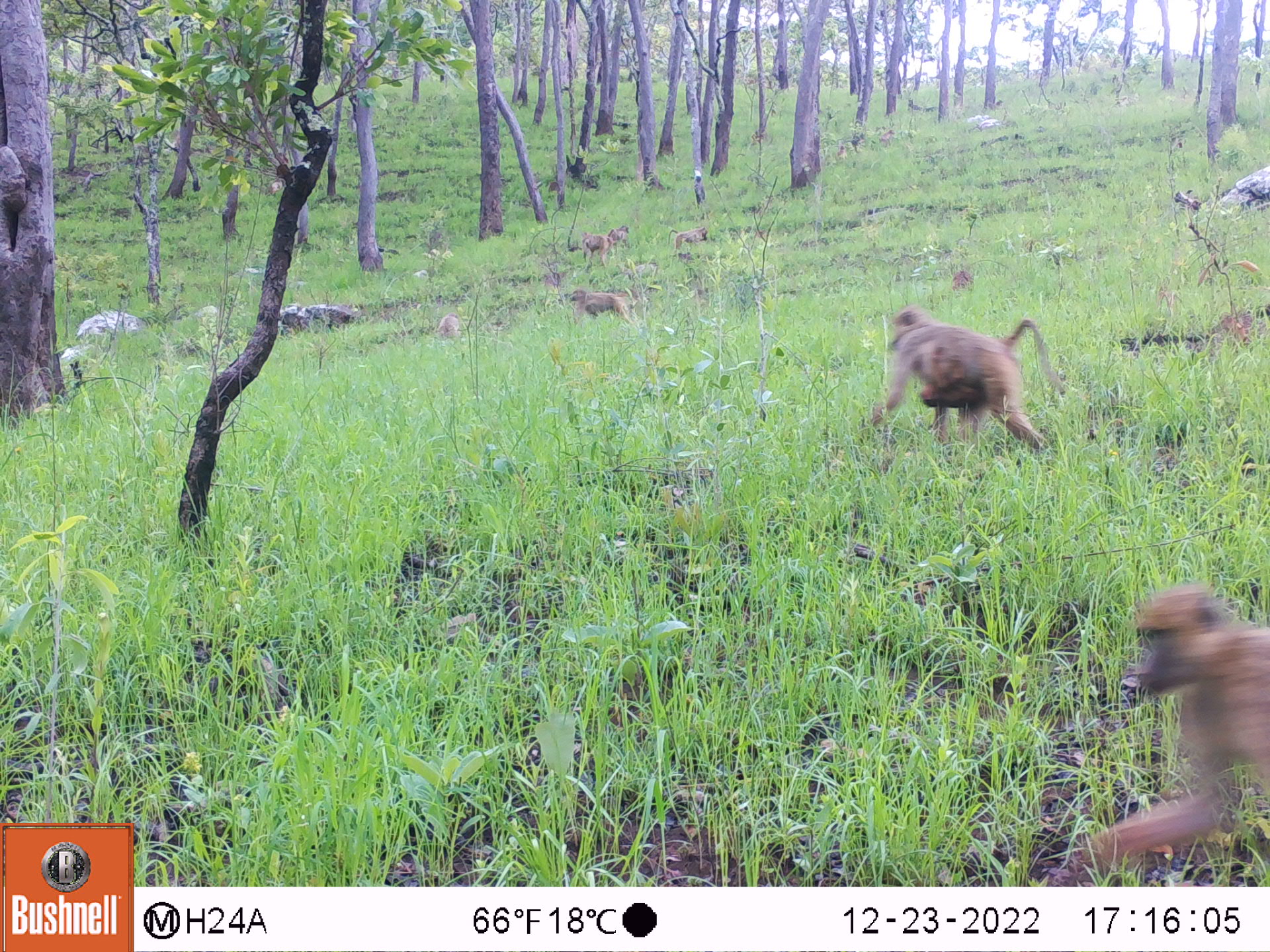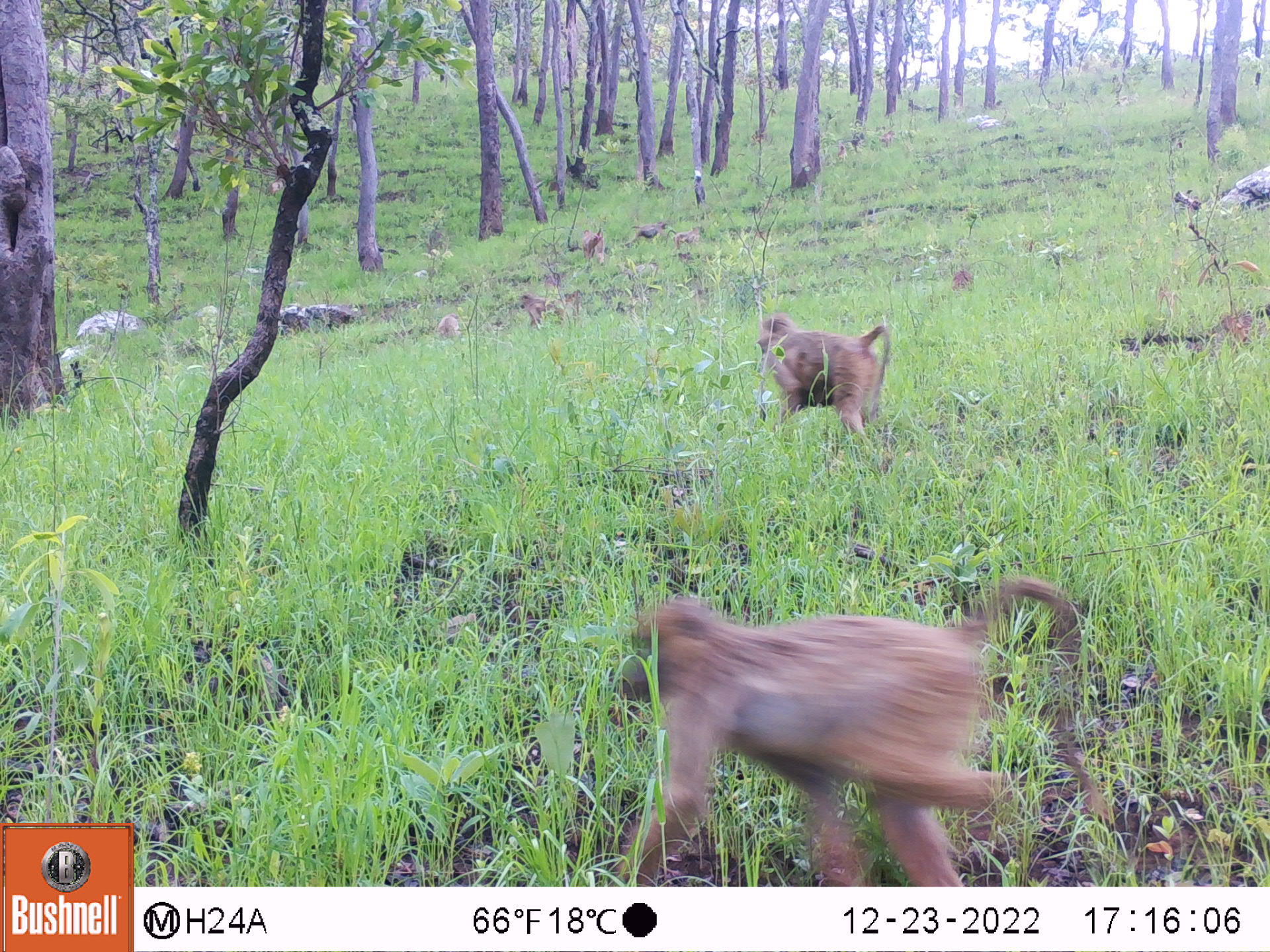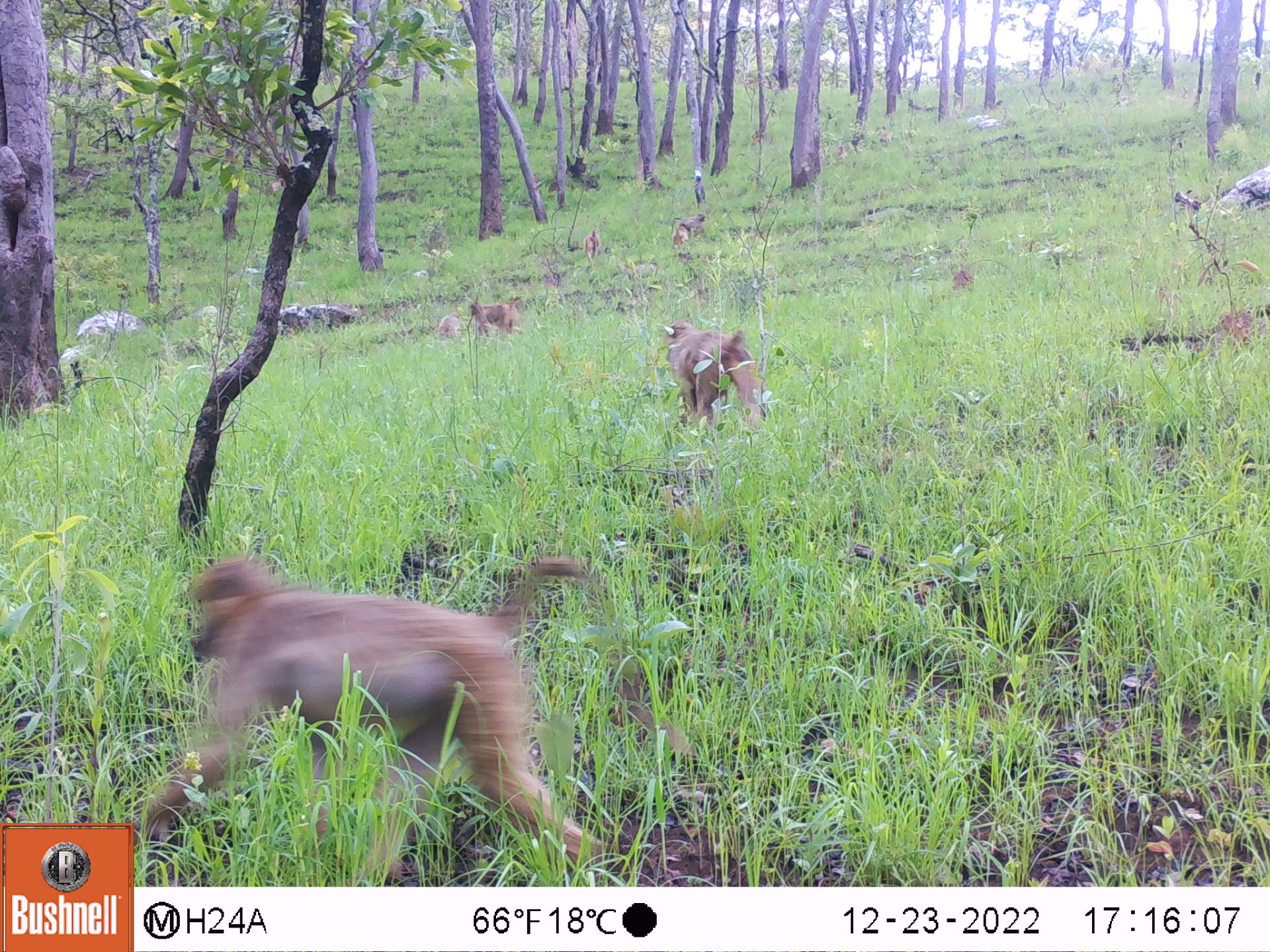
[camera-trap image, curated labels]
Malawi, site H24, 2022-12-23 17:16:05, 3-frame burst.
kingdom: Animalia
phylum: Chordata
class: Mammalia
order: Primates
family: Cercopithecidae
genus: Papio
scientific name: Papio cynocephalus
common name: yellow baboon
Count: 7.